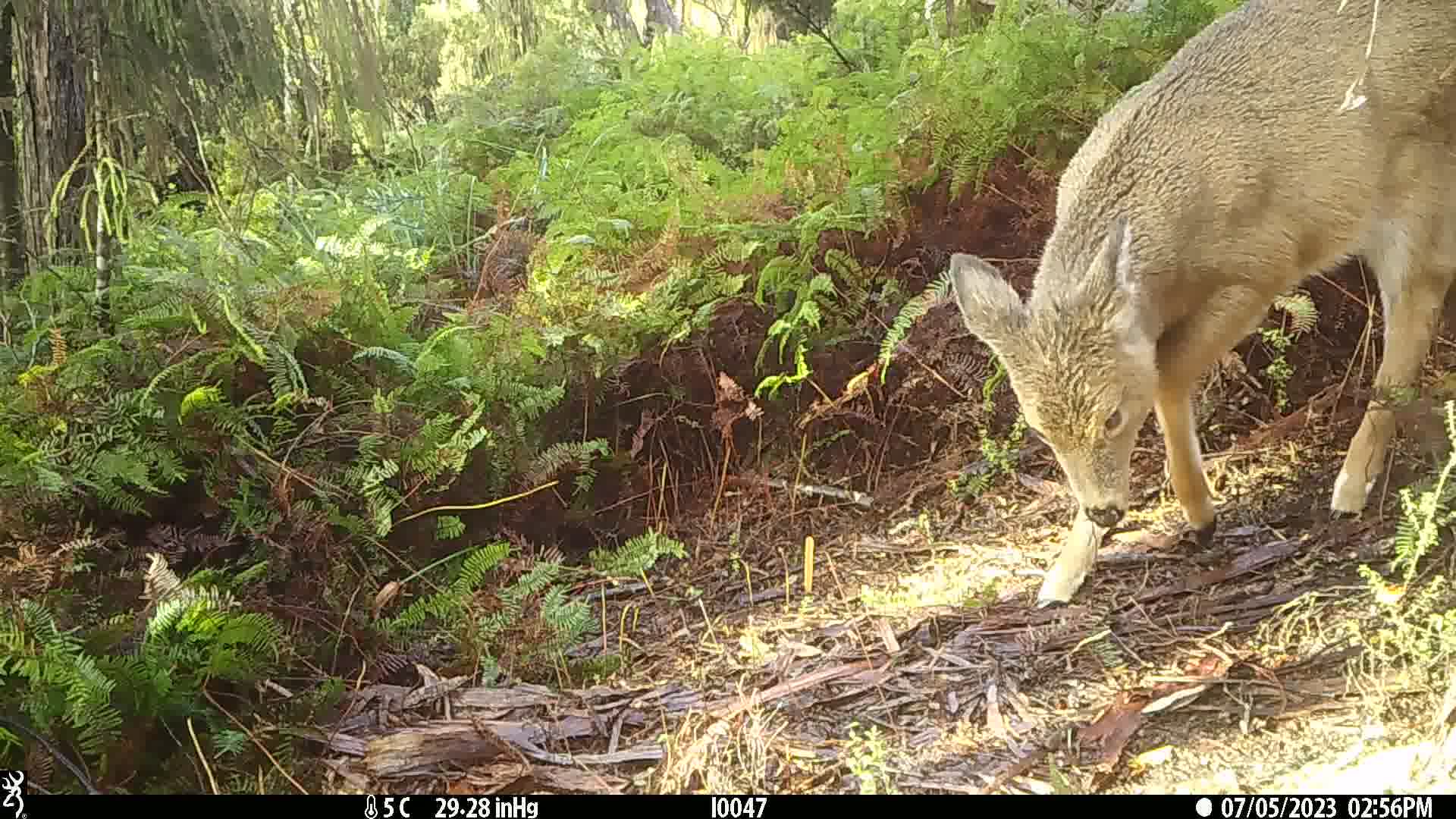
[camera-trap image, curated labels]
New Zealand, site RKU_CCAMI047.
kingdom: Animalia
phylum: Chordata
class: Mammalia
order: Artiodactyla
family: Cervidae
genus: Odocoileus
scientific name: Odocoileus virginianus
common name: white-tailed deer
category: white tailed deer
White tailed deer (white-tailed deer) (Odocoileus virginianus).